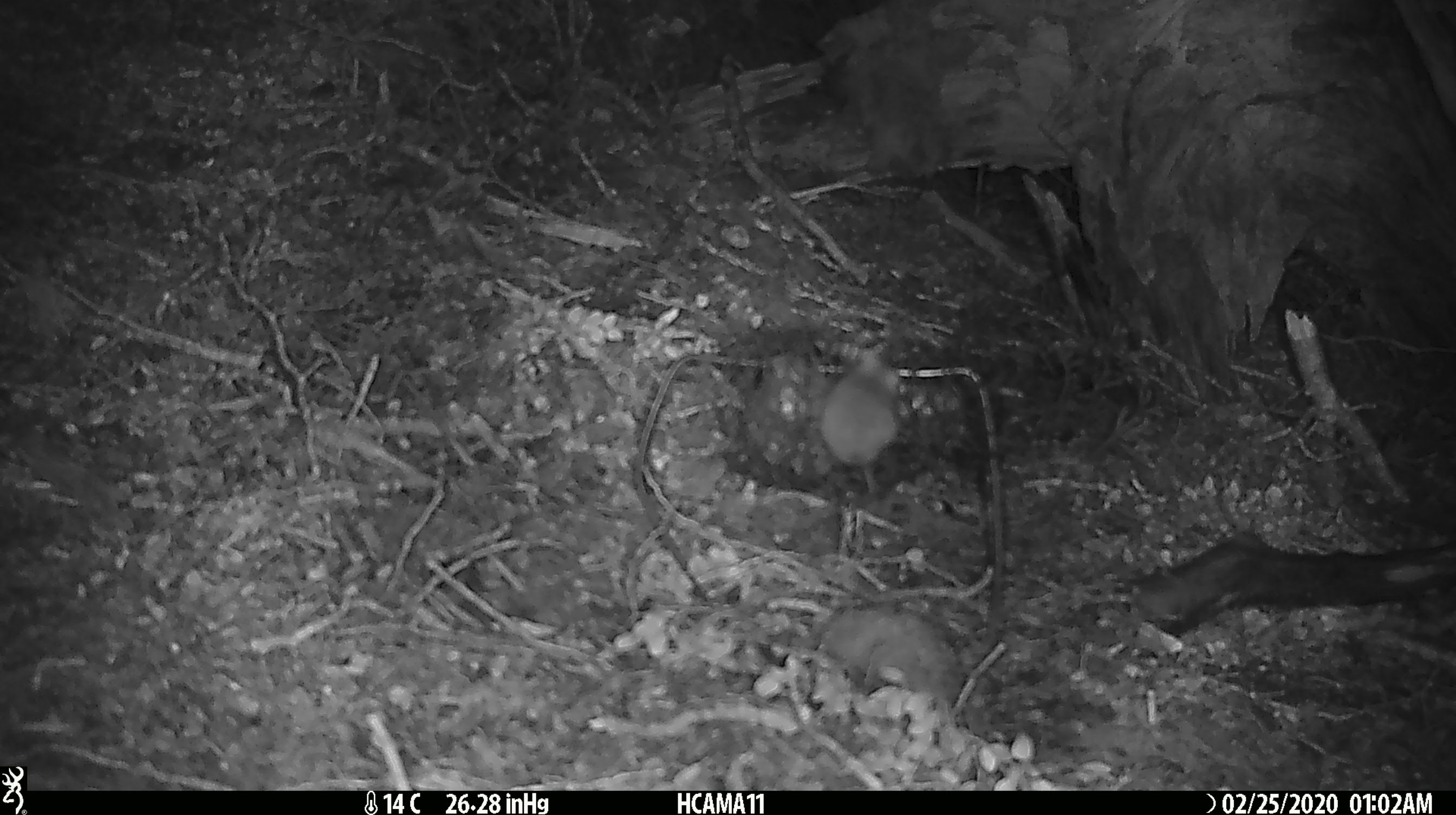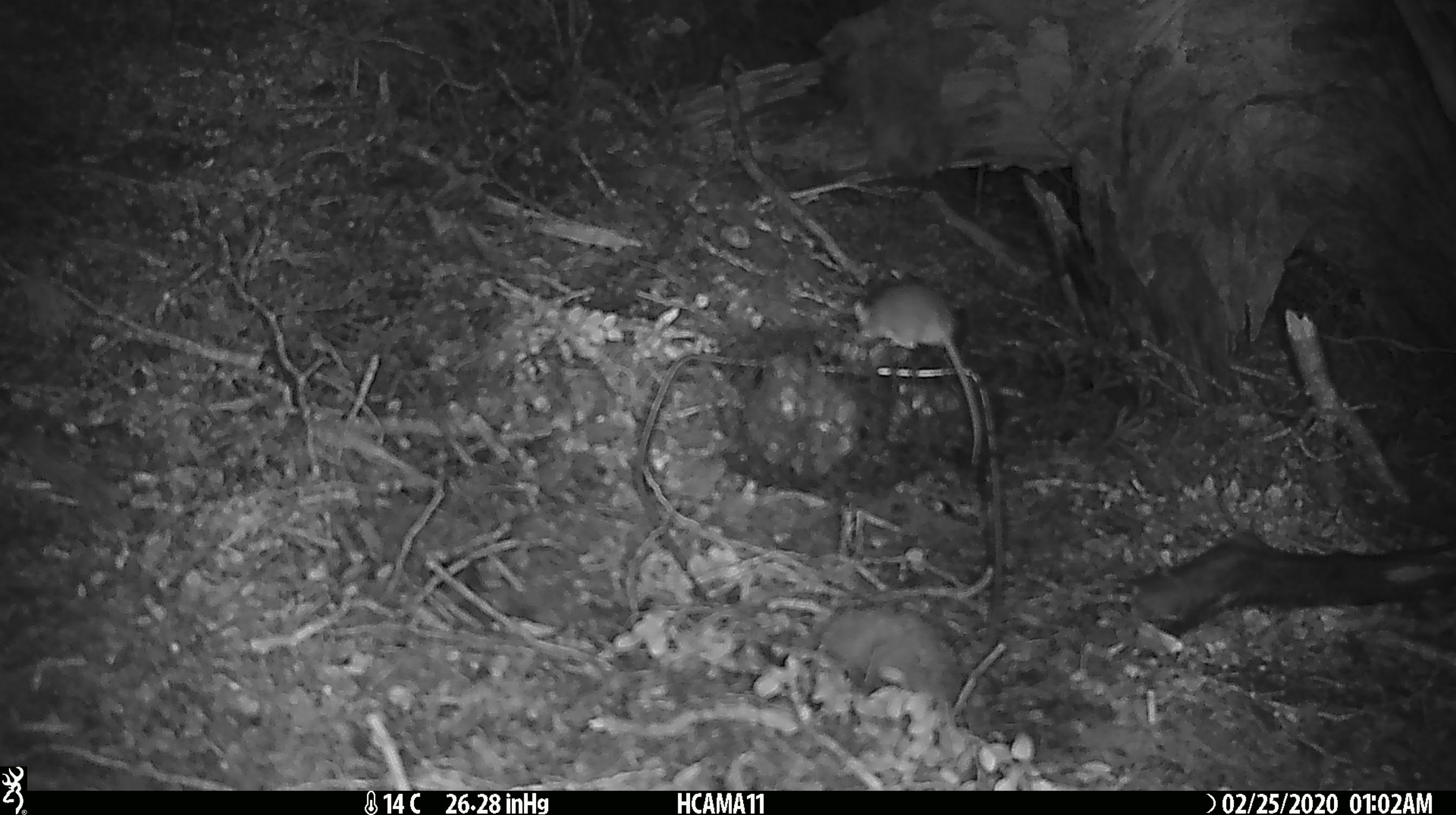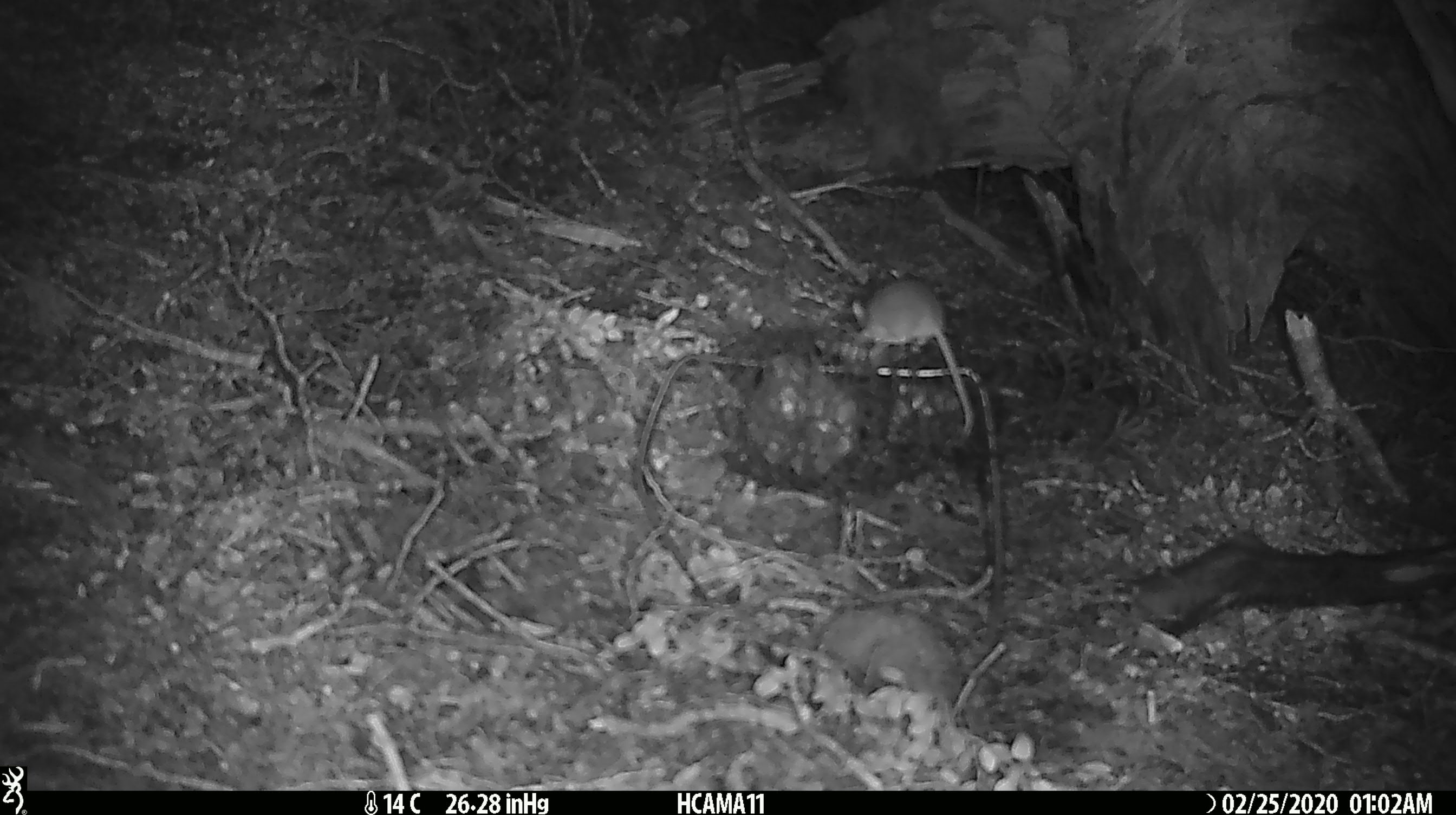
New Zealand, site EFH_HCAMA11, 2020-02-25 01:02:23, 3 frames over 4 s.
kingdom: Animalia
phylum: Chordata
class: Mammalia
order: Rodentia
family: Muridae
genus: Mus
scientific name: Mus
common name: mouse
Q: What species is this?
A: Mouse (Mus).